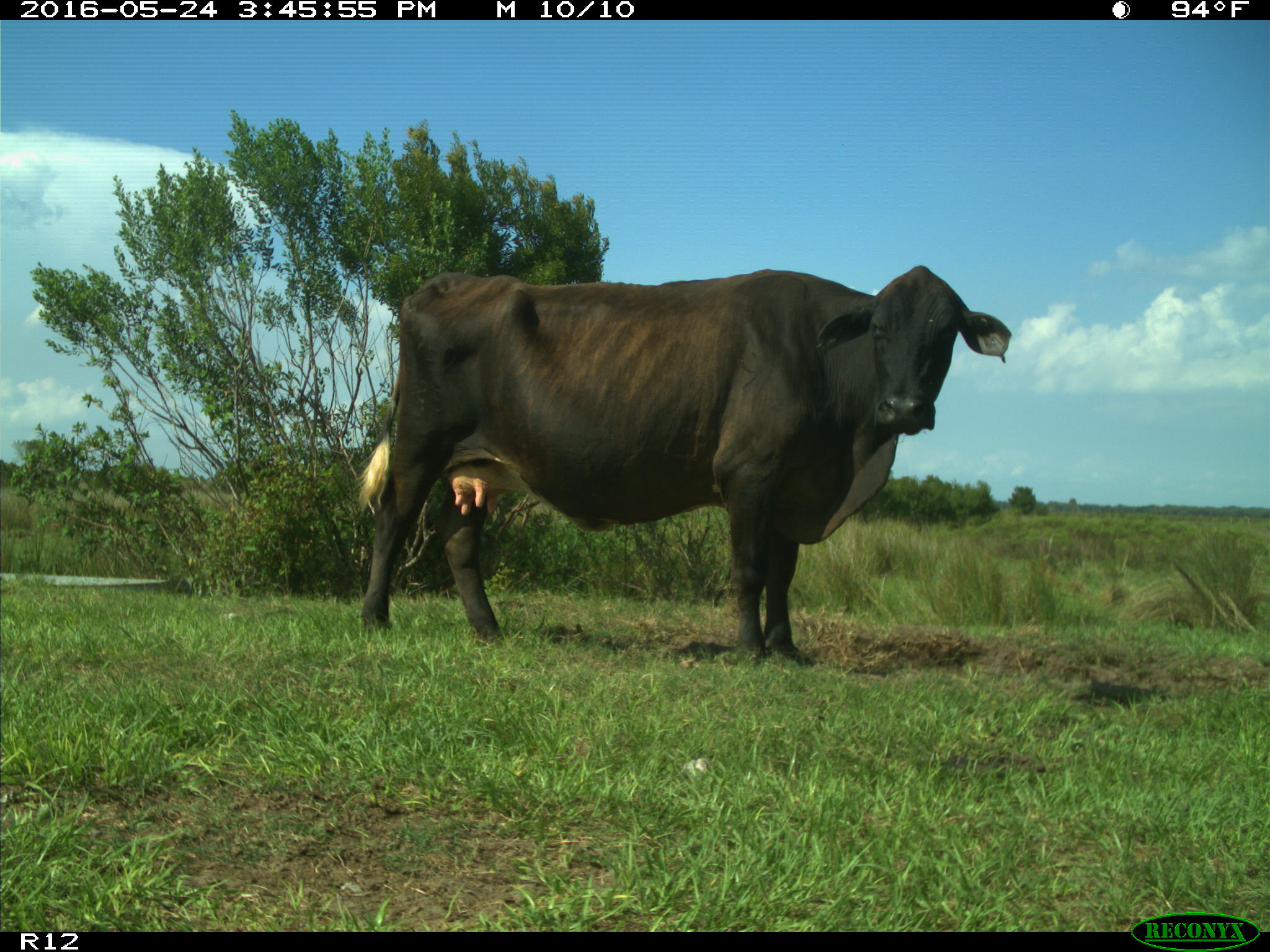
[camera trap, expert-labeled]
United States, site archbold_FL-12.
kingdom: Animalia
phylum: Chordata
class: Mammalia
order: Artiodactyla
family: Bovidae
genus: Bos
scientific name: Bos taurus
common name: domestic cow